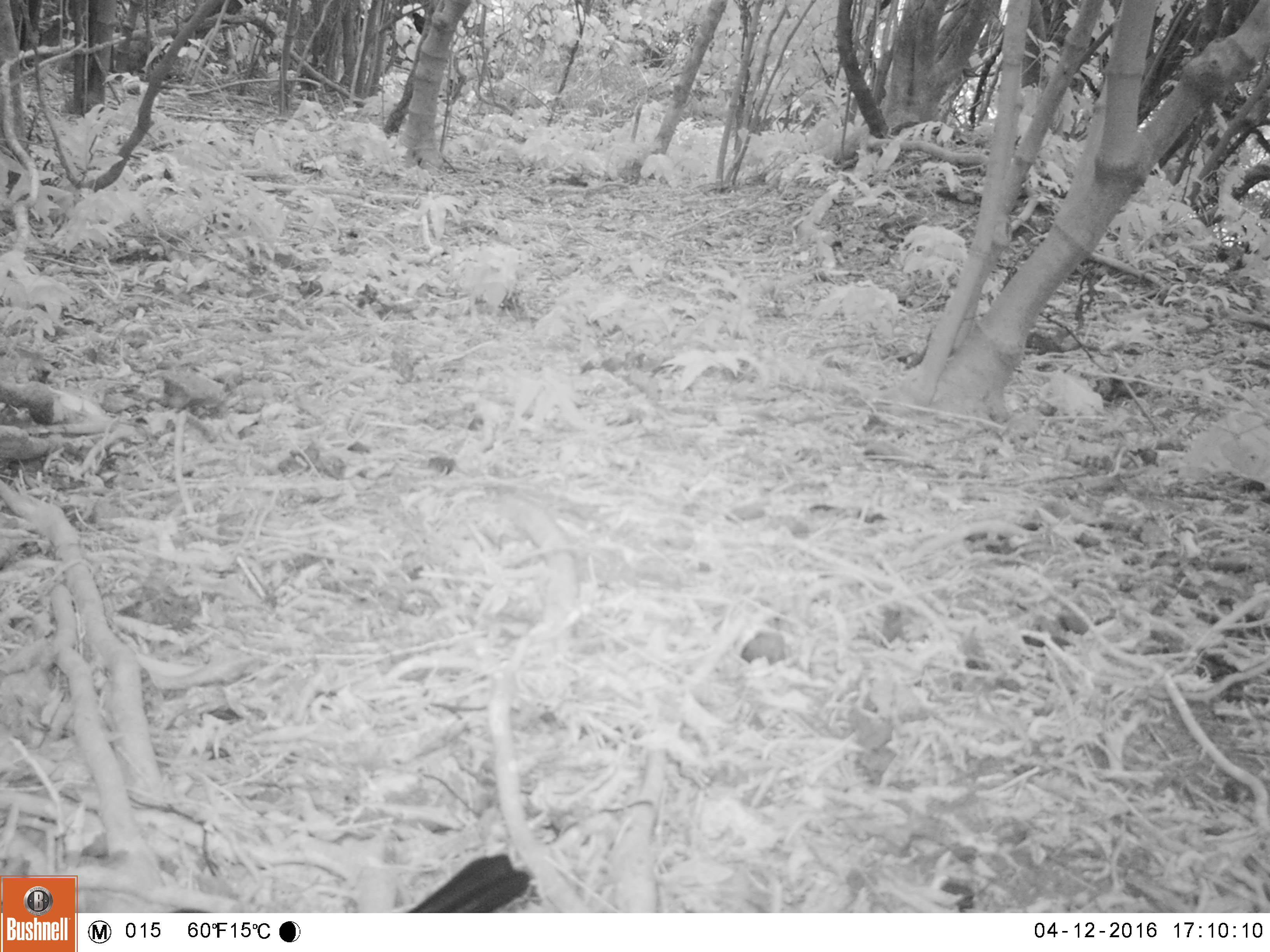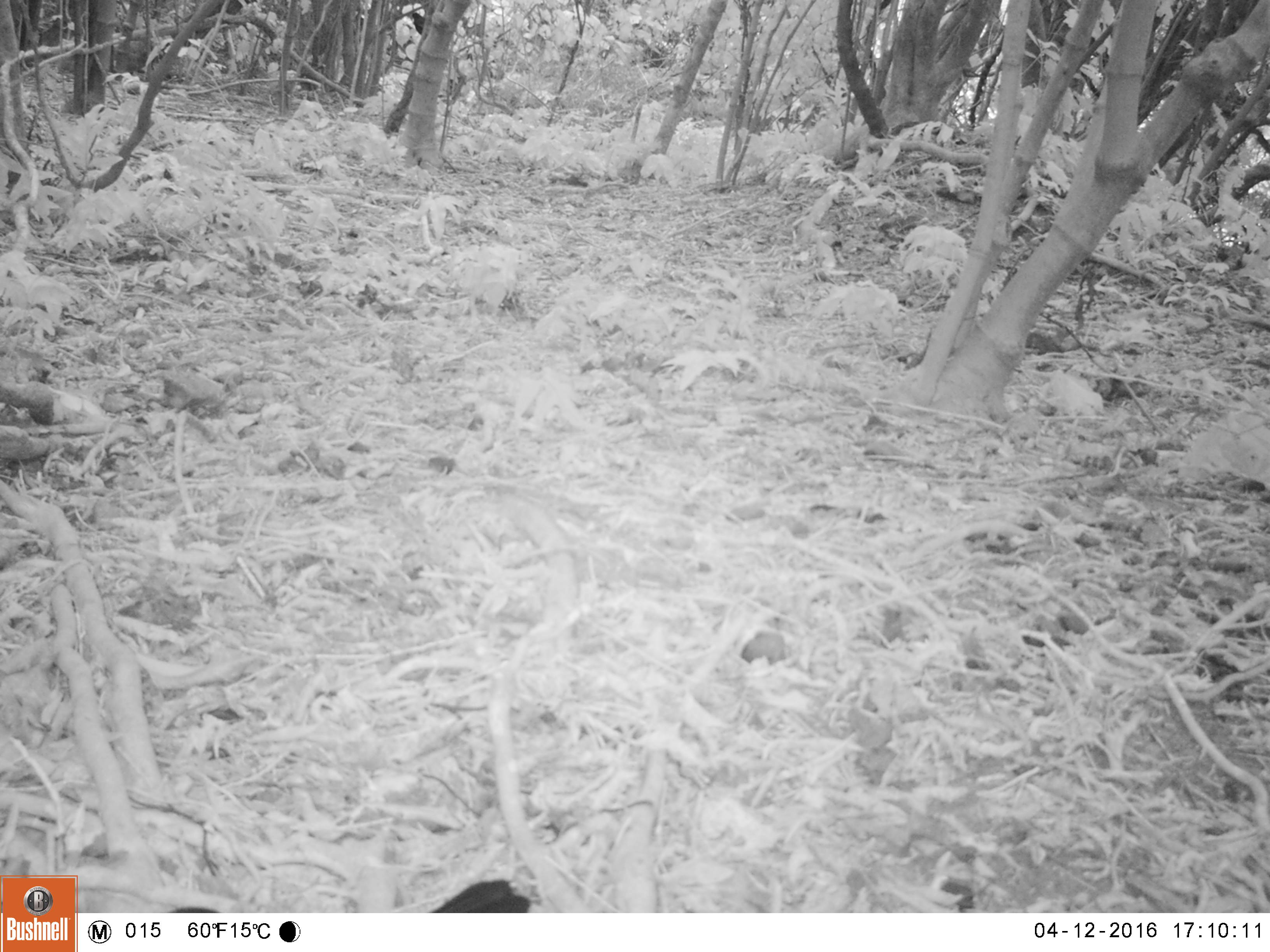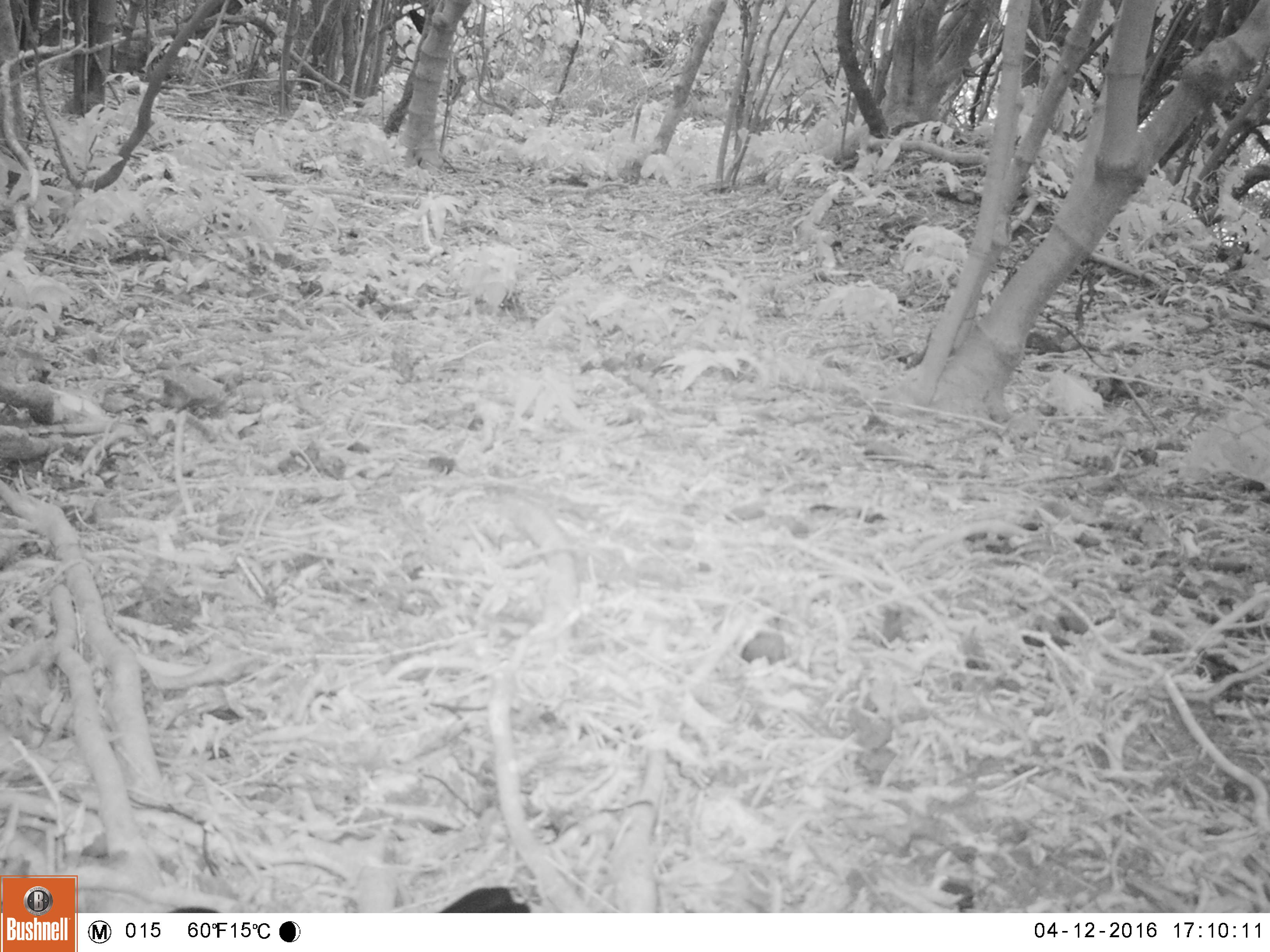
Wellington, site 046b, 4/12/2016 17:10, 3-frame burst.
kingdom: Animalia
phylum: Chordata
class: Aves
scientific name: Aves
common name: bird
Bird (Aves).